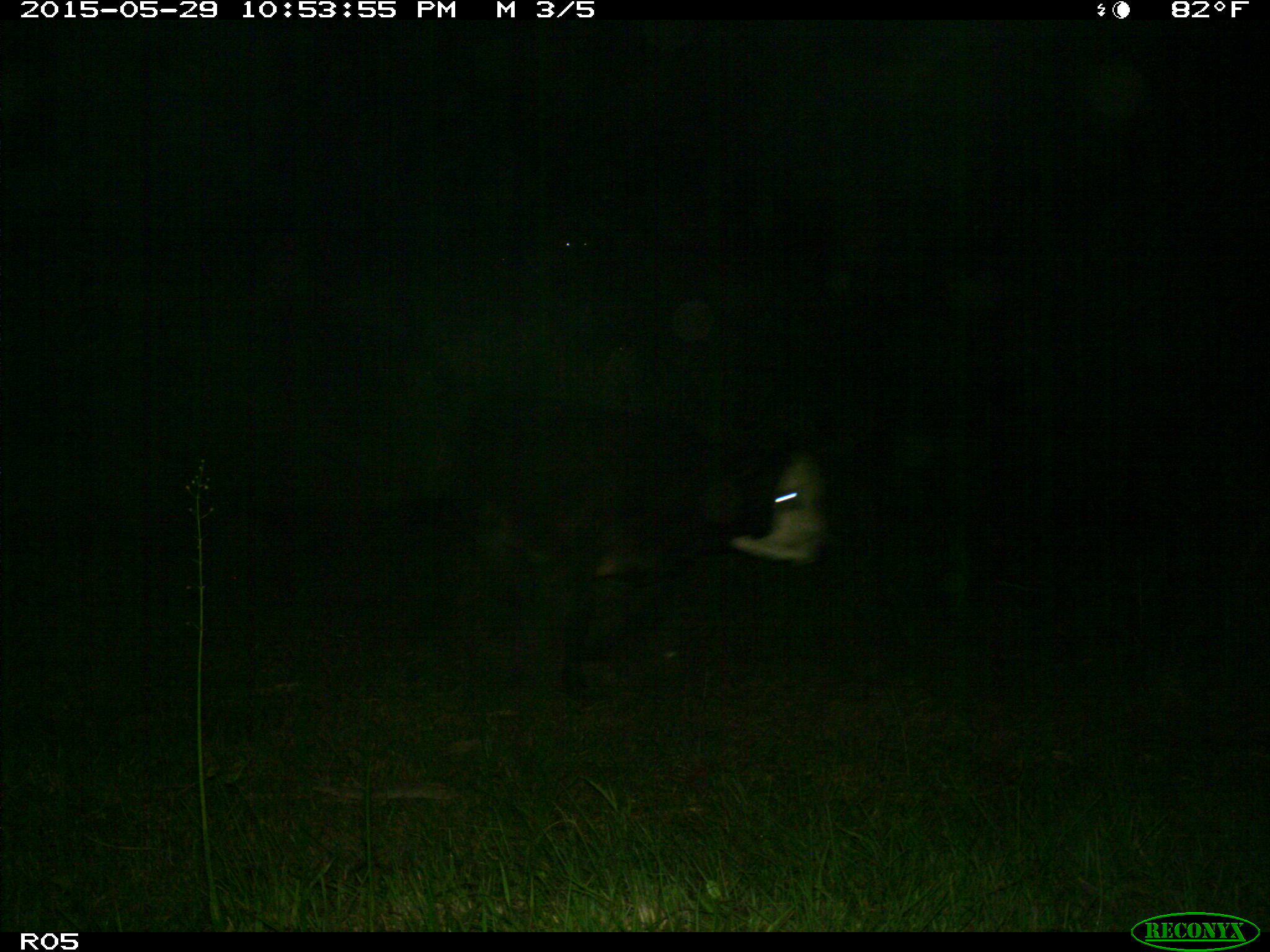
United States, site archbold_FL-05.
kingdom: Animalia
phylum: Chordata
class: Mammalia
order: Artiodactyla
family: Bovidae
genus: Bos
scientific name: Bos taurus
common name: domestic cow